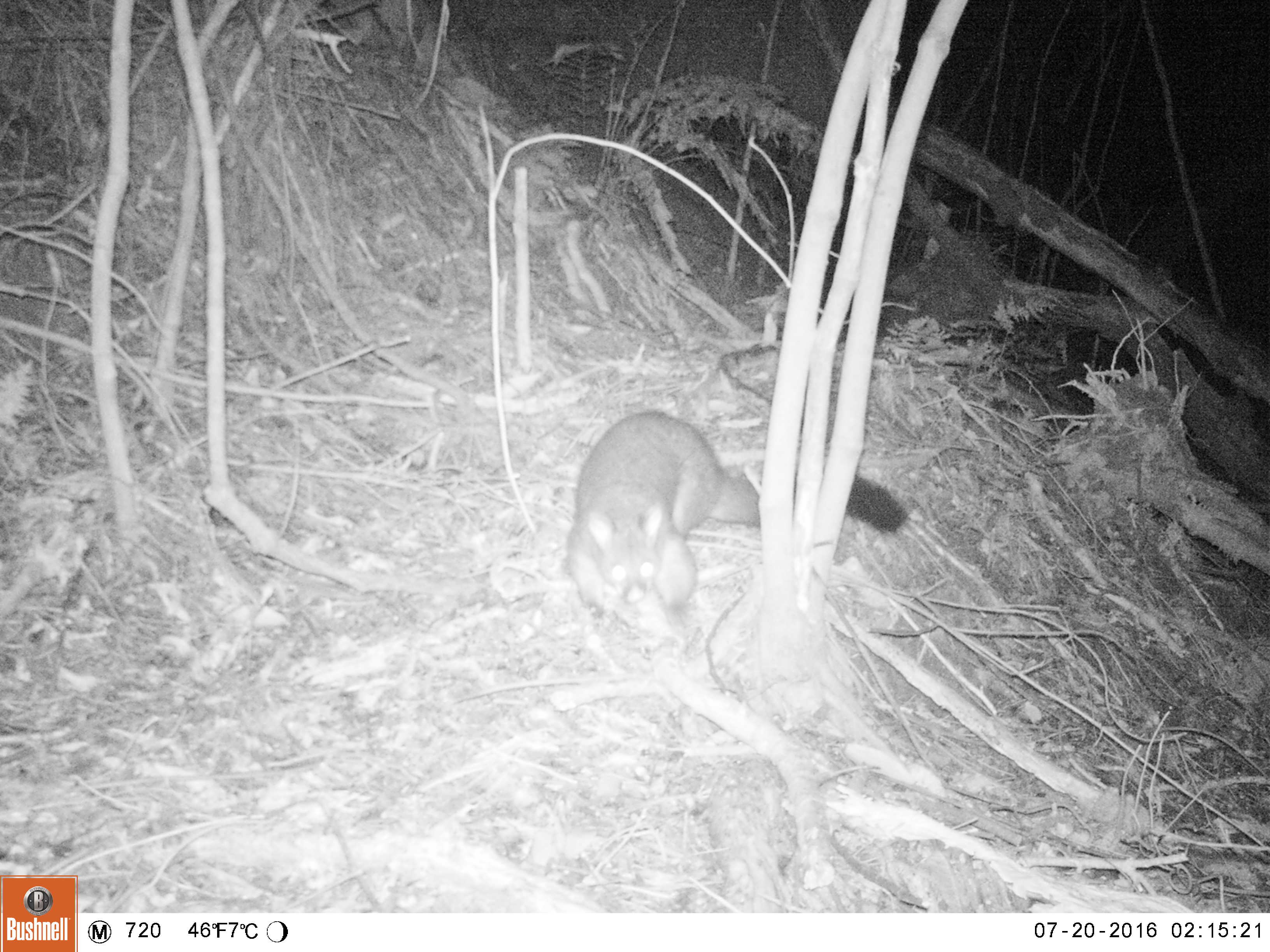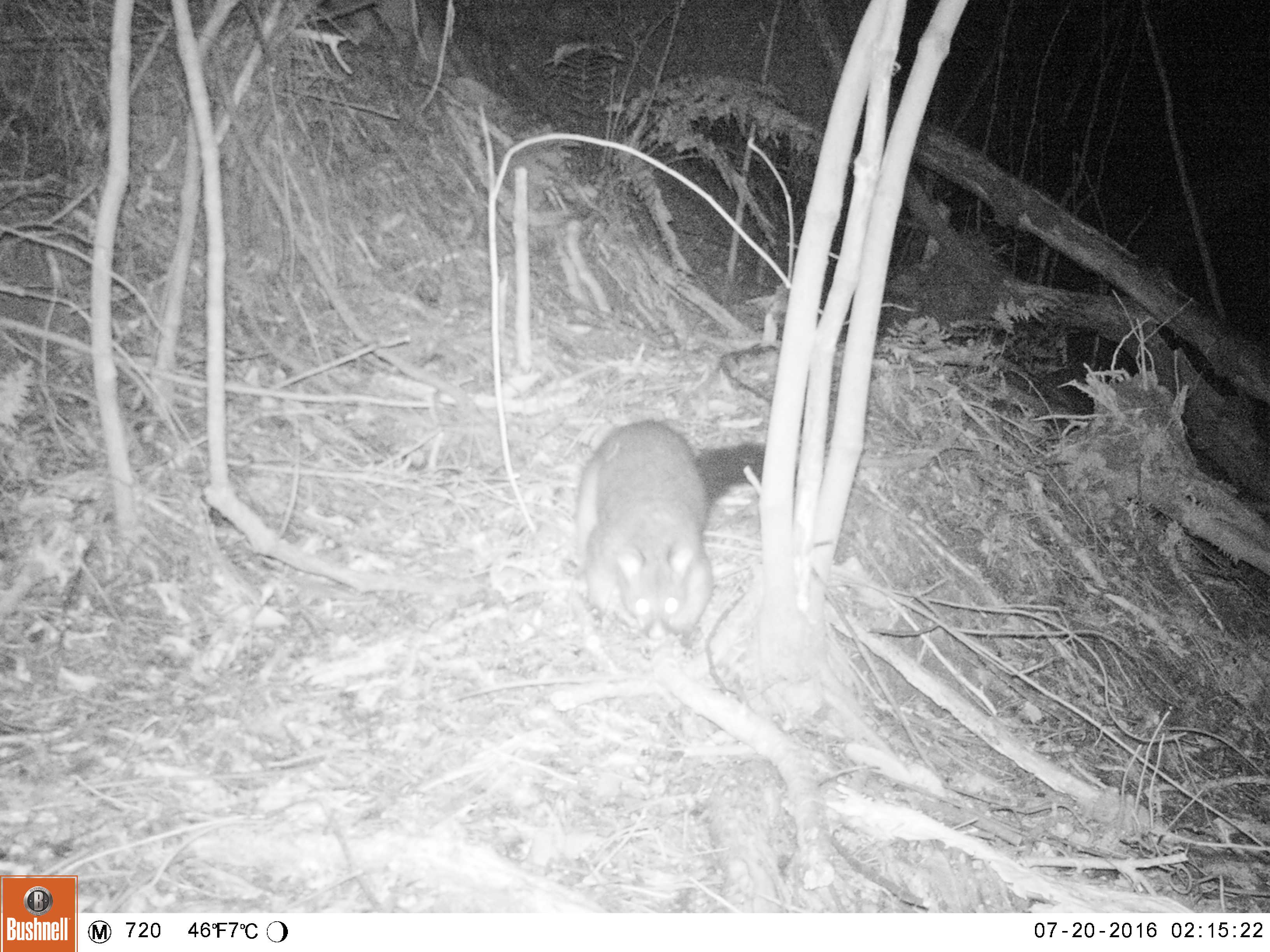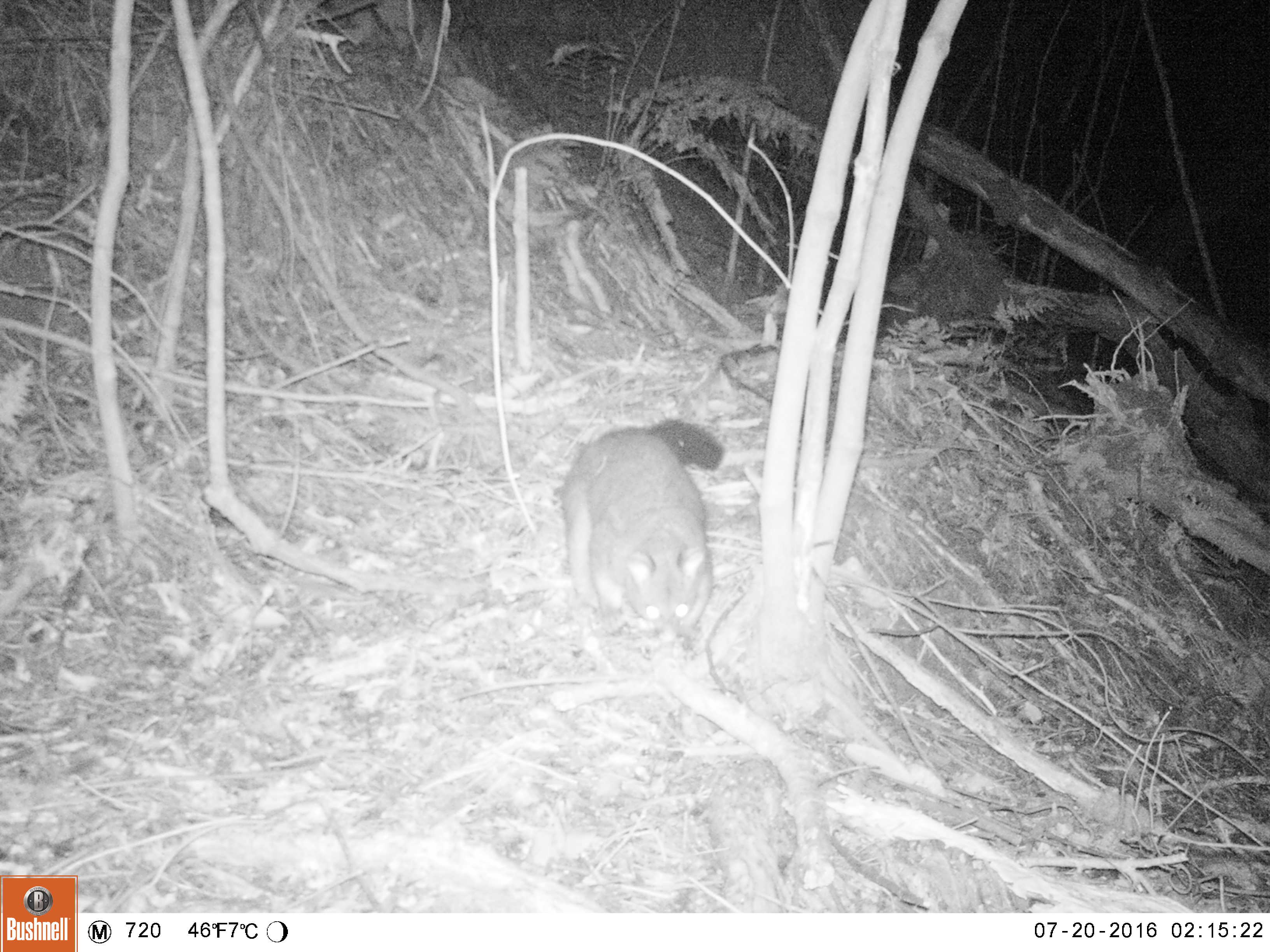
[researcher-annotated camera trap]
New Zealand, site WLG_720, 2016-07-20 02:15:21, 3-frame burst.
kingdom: Animalia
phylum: Chordata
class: Mammalia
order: Diprotodontia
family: Phalangeridae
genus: Trichosurus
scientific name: Trichosurus vulpecula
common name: common brushtail possum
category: possum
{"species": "possum (common brushtail possum) (Trichosurus vulpecula)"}